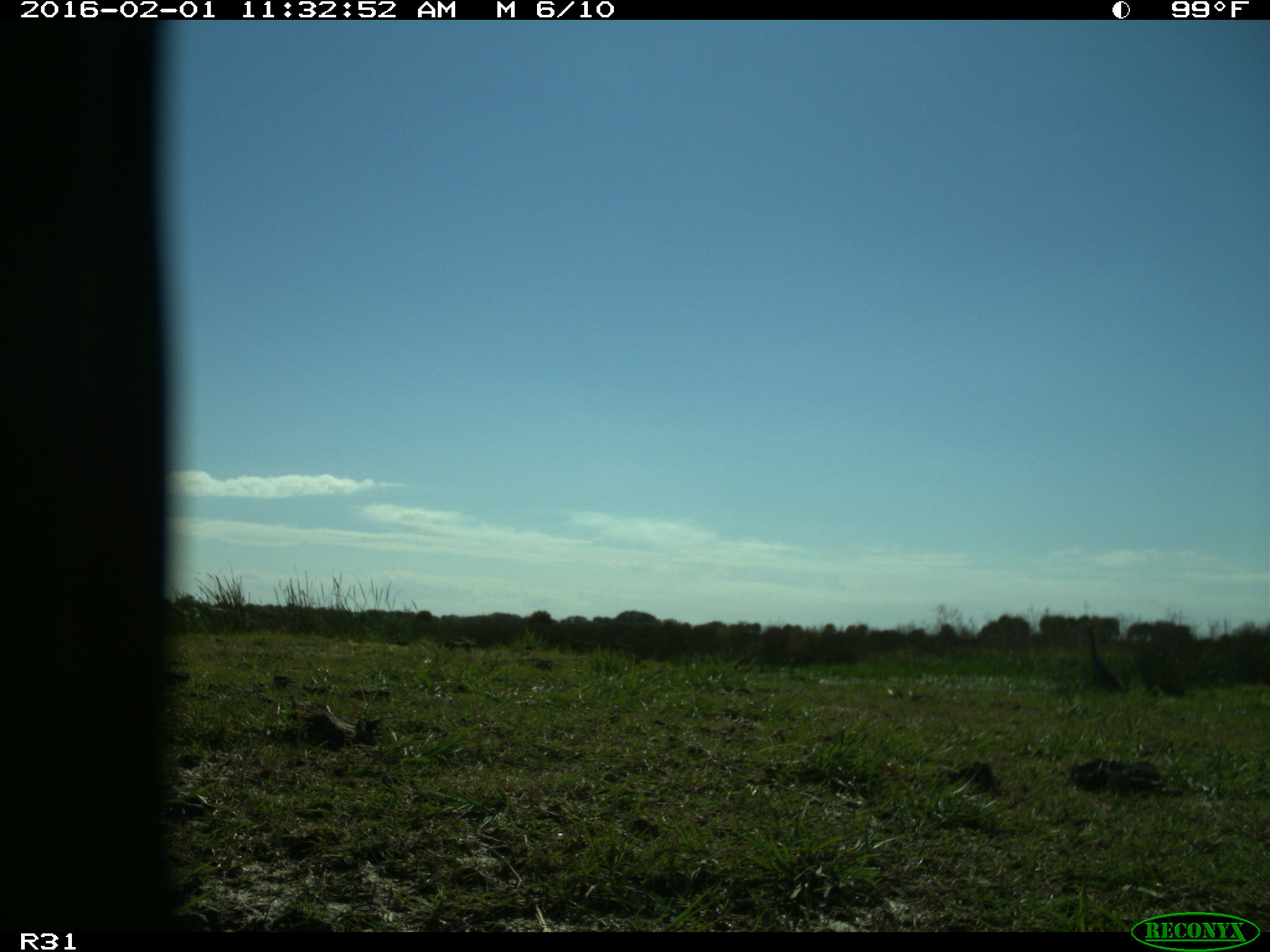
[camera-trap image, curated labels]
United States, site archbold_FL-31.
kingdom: Animalia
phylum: Chordata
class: Aves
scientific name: Aves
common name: birds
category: unidentified bird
Unidentified bird (birds) (Aves).